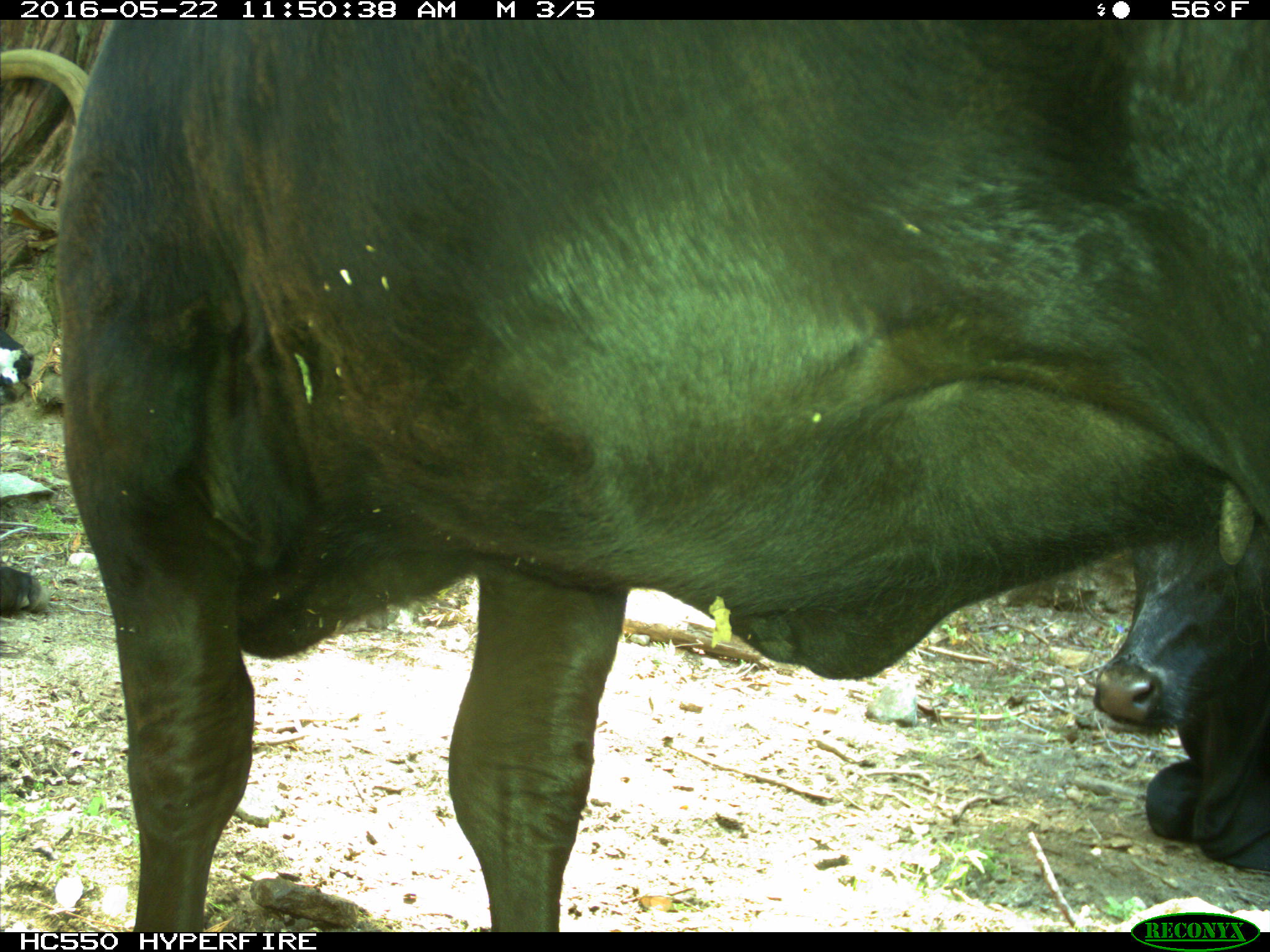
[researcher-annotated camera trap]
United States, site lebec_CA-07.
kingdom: Animalia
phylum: Chordata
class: Mammalia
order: Artiodactyla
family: Bovidae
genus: Bos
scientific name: Bos taurus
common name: domestic cow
Bos taurus (domestic cow).